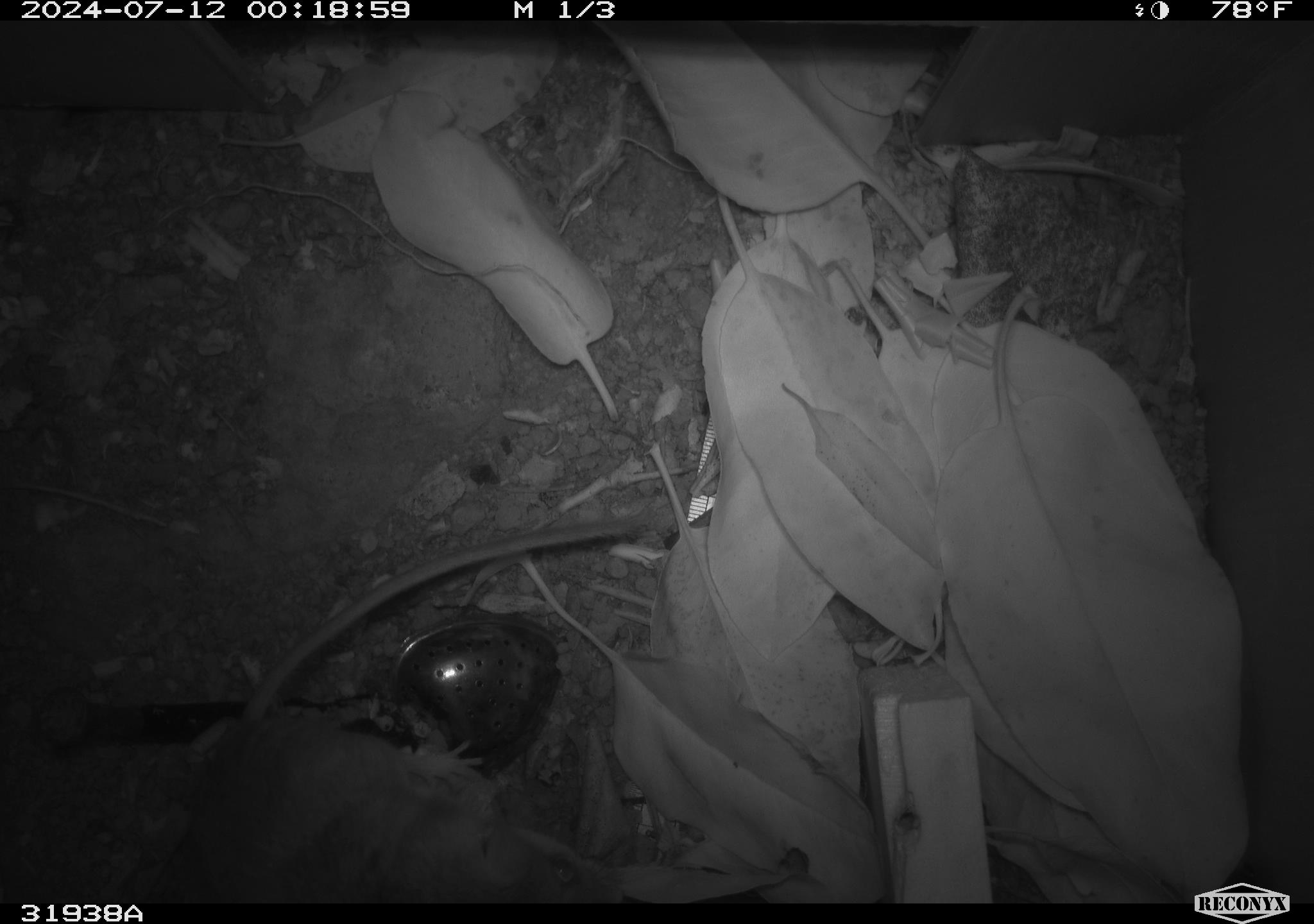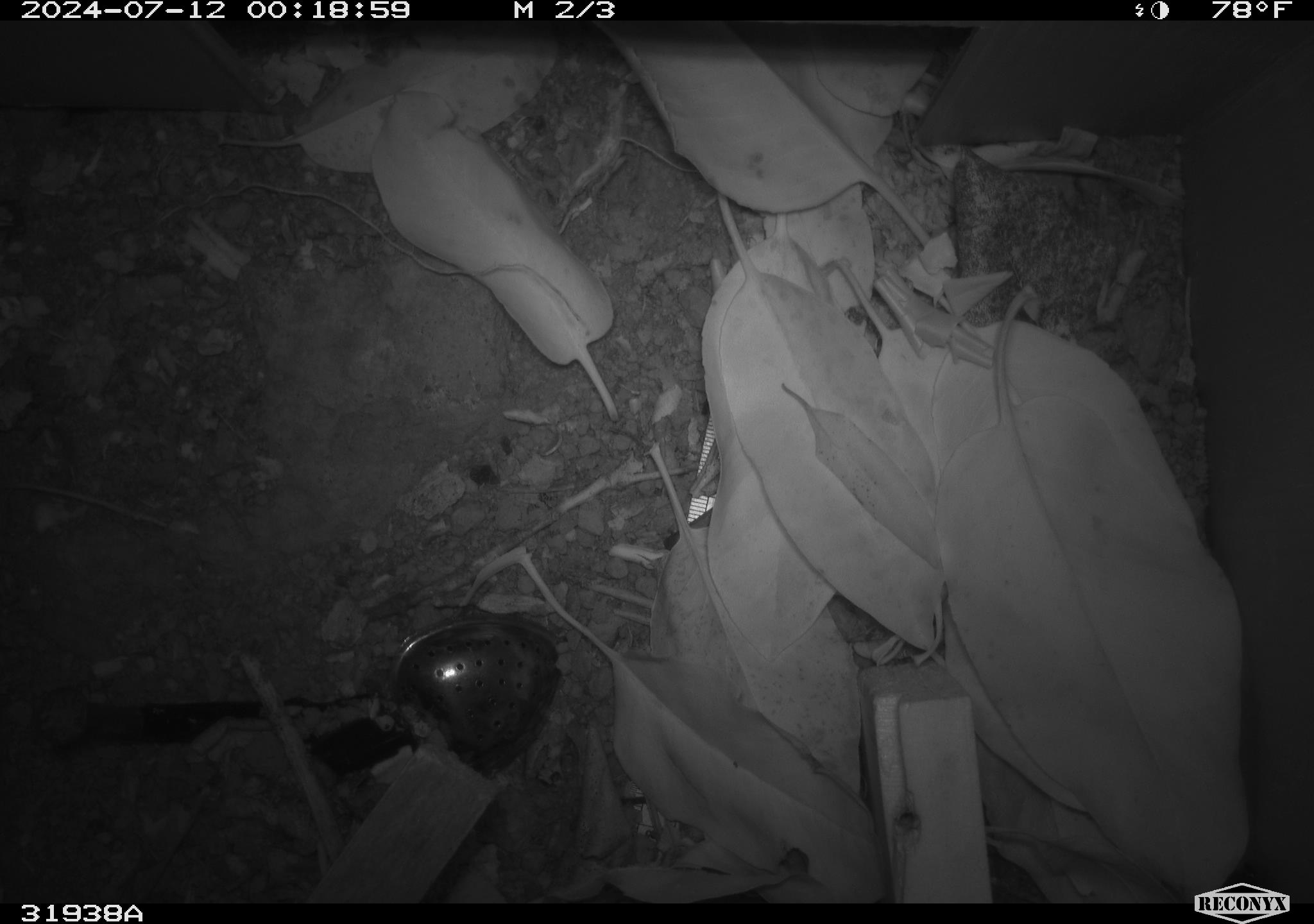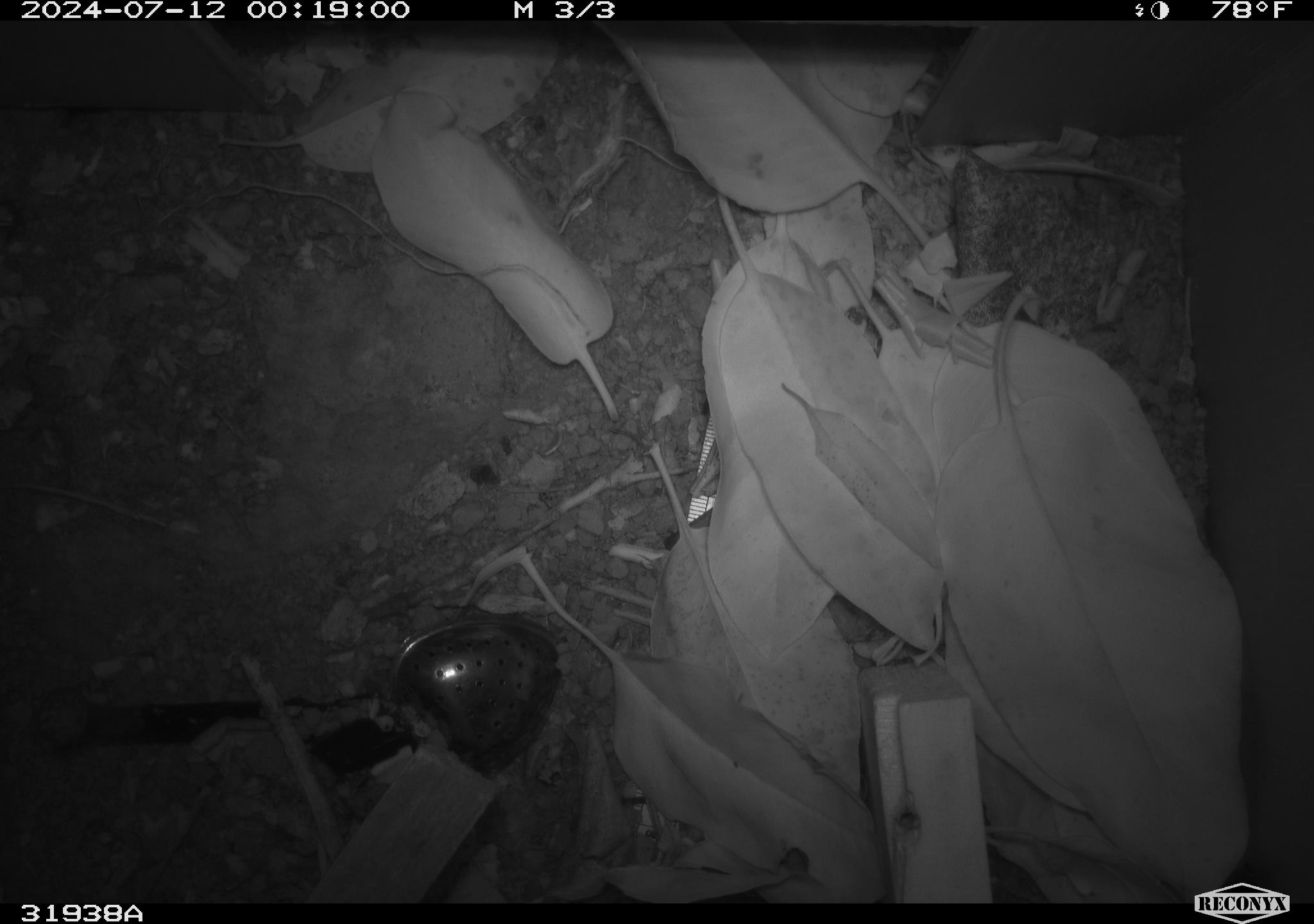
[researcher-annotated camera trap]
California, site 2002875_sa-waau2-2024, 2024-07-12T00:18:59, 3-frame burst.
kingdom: Animalia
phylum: Chordata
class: Mammalia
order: Rodentia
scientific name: Rodentia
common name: rodent